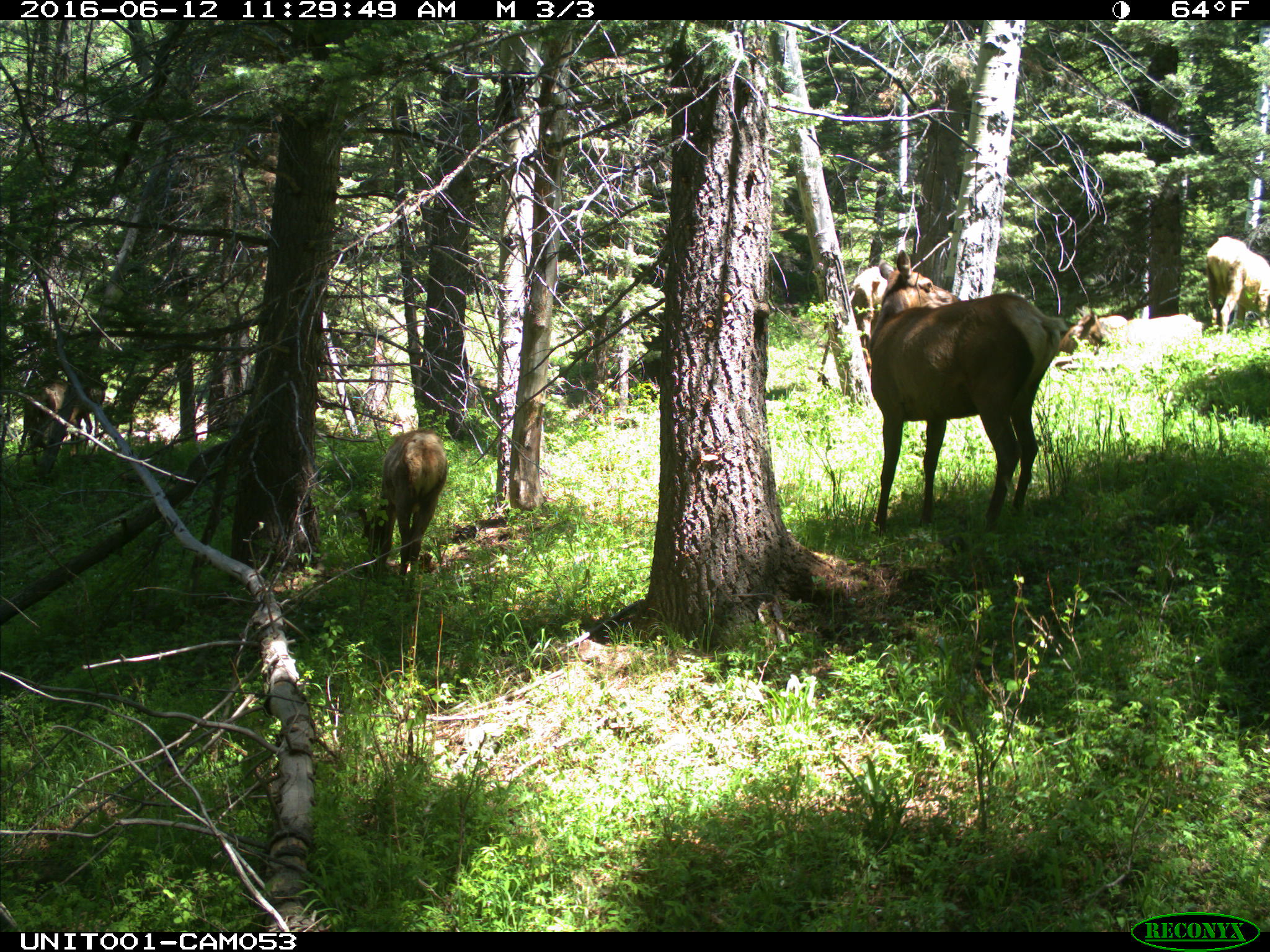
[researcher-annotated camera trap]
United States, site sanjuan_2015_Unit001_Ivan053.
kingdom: Animalia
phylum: Chordata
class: Mammalia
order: Artiodactyla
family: Cervidae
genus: Cervus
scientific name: Cervus elaphus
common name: red deer